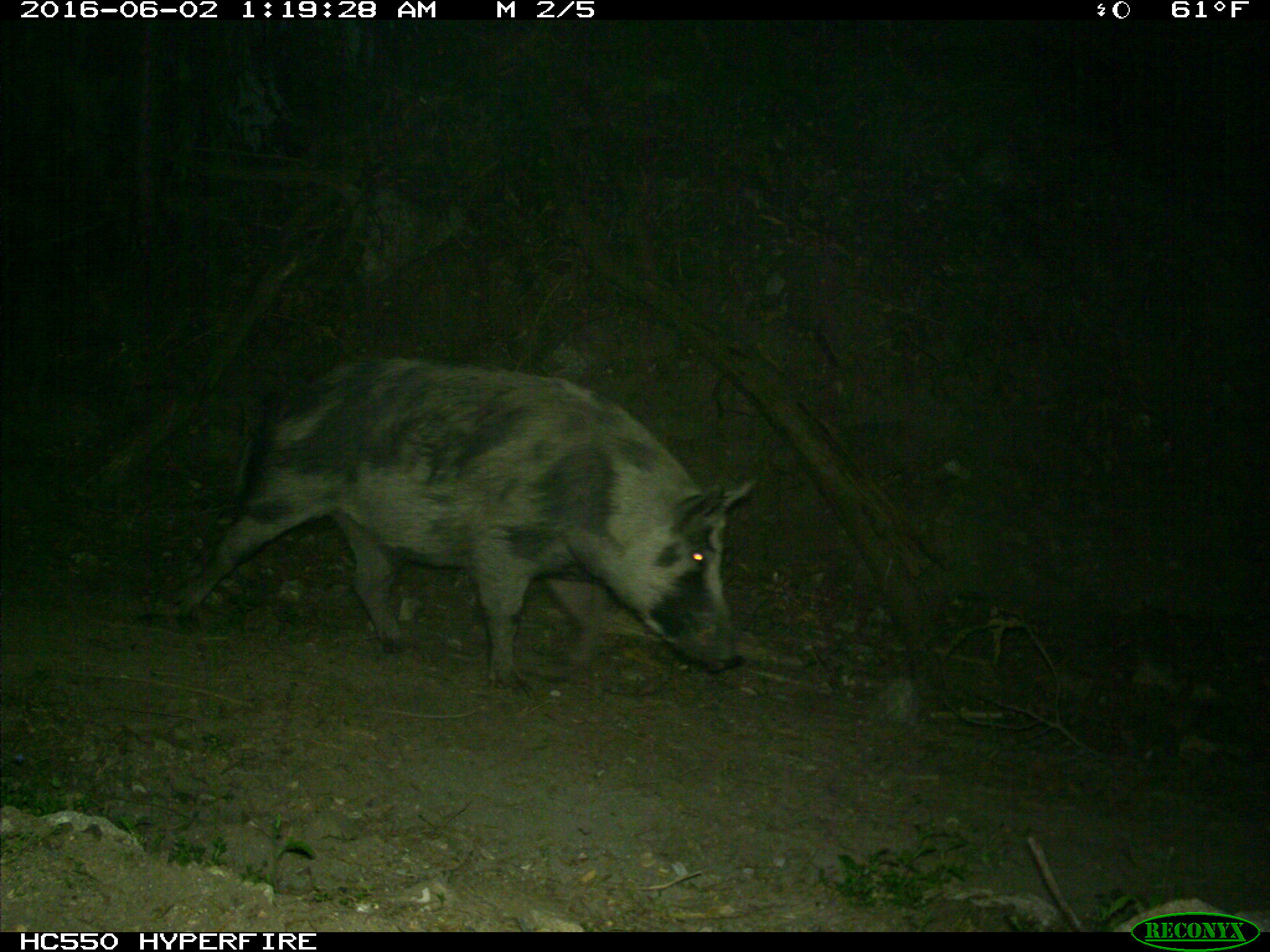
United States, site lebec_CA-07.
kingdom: Animalia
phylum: Chordata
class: Mammalia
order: Artiodactyla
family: Suidae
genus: Sus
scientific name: Sus scrofa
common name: wild boar